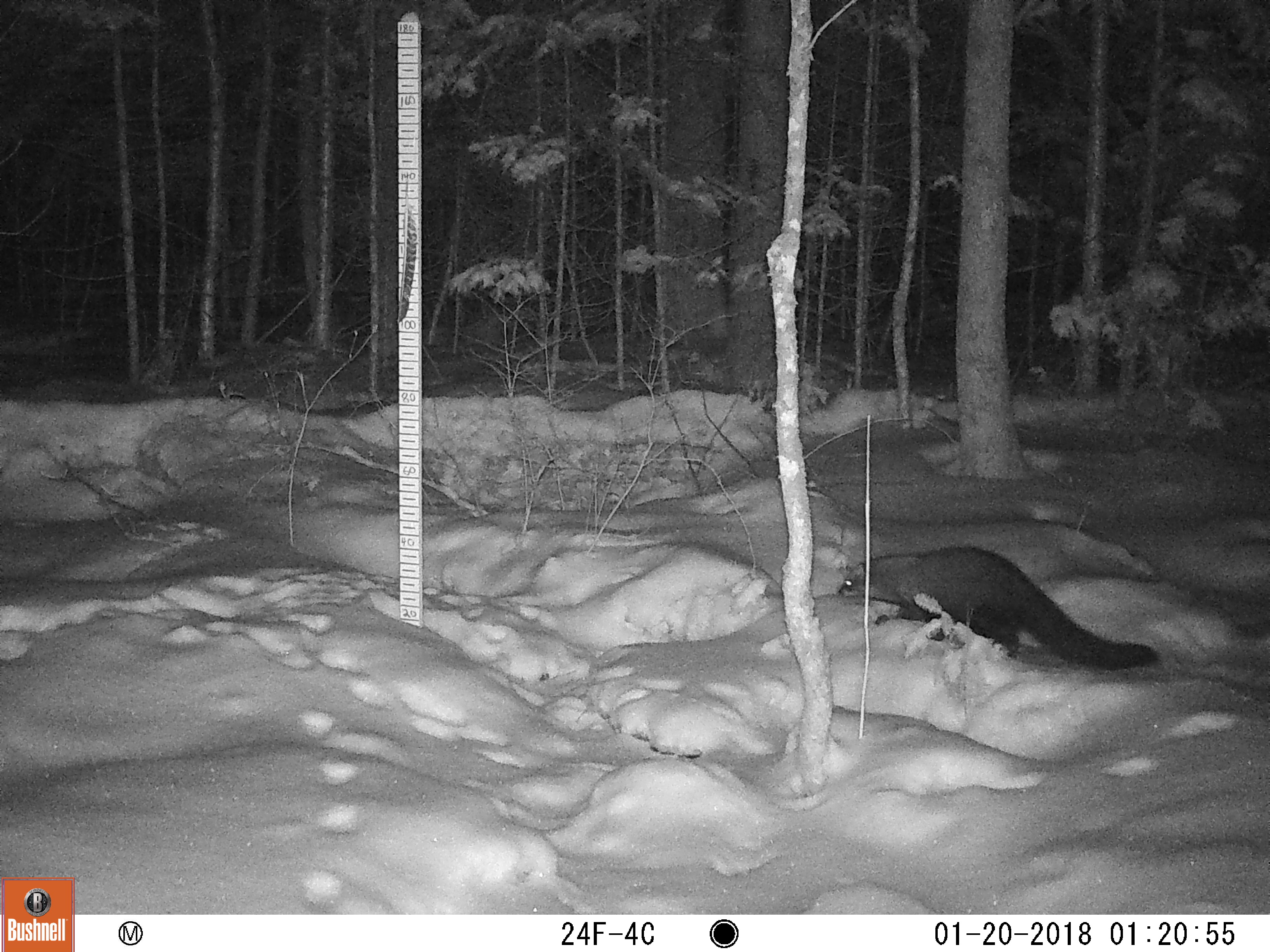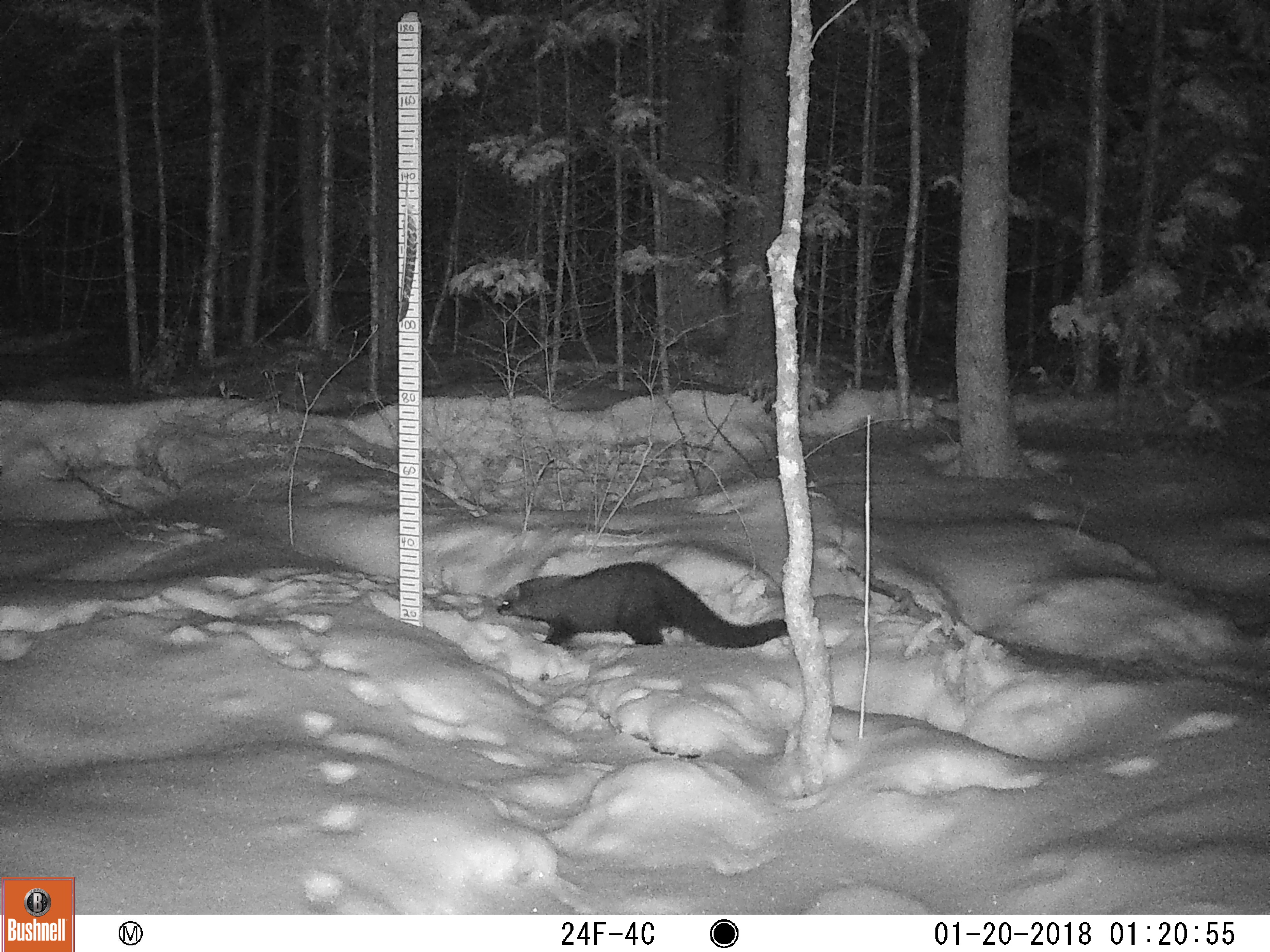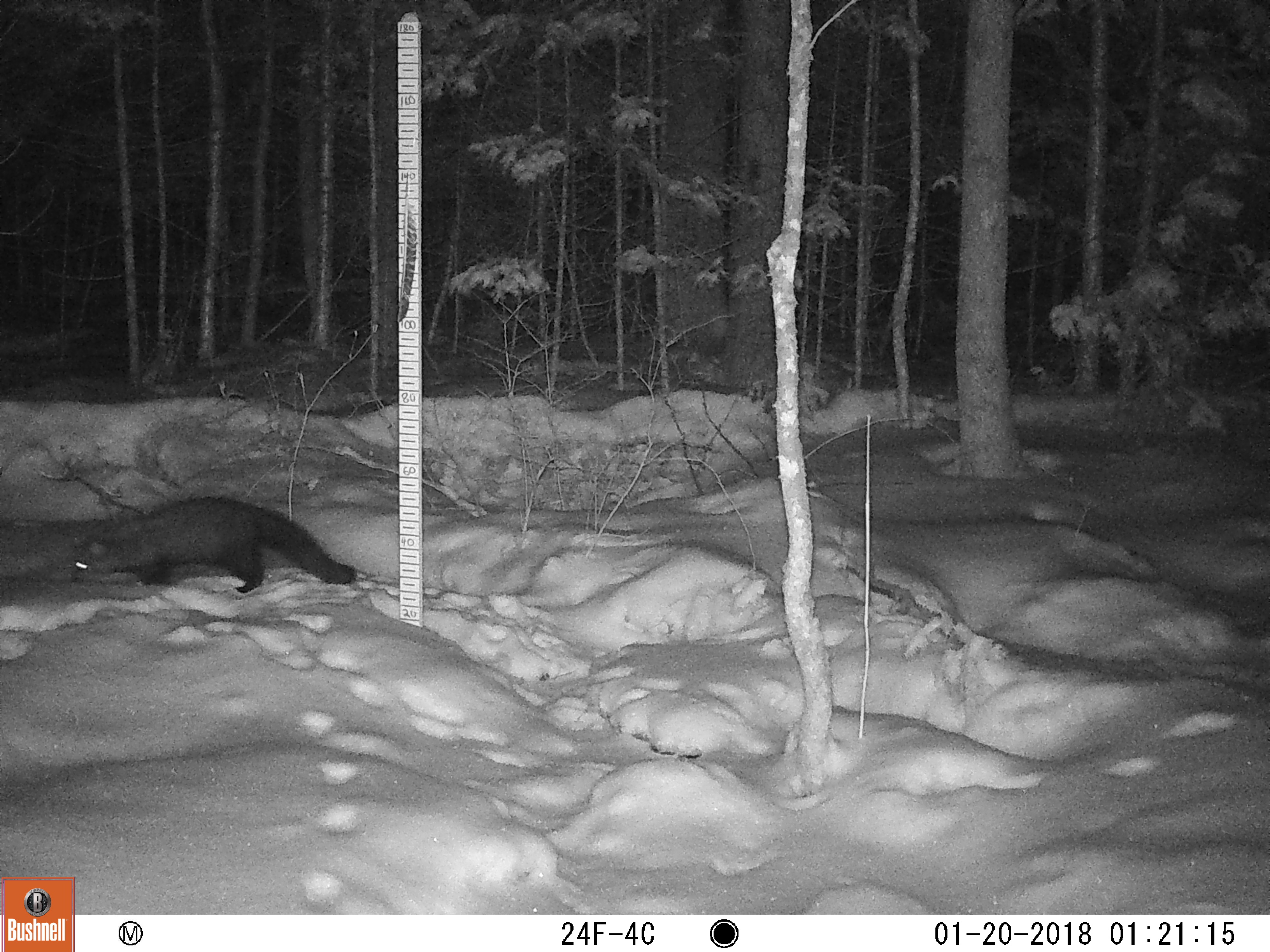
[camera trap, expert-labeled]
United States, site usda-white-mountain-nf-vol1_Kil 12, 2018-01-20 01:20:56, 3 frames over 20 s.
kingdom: Animalia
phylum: Chordata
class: Mammalia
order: Carnivora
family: Mustelidae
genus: Pekania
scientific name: Pekania pennanti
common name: fisher